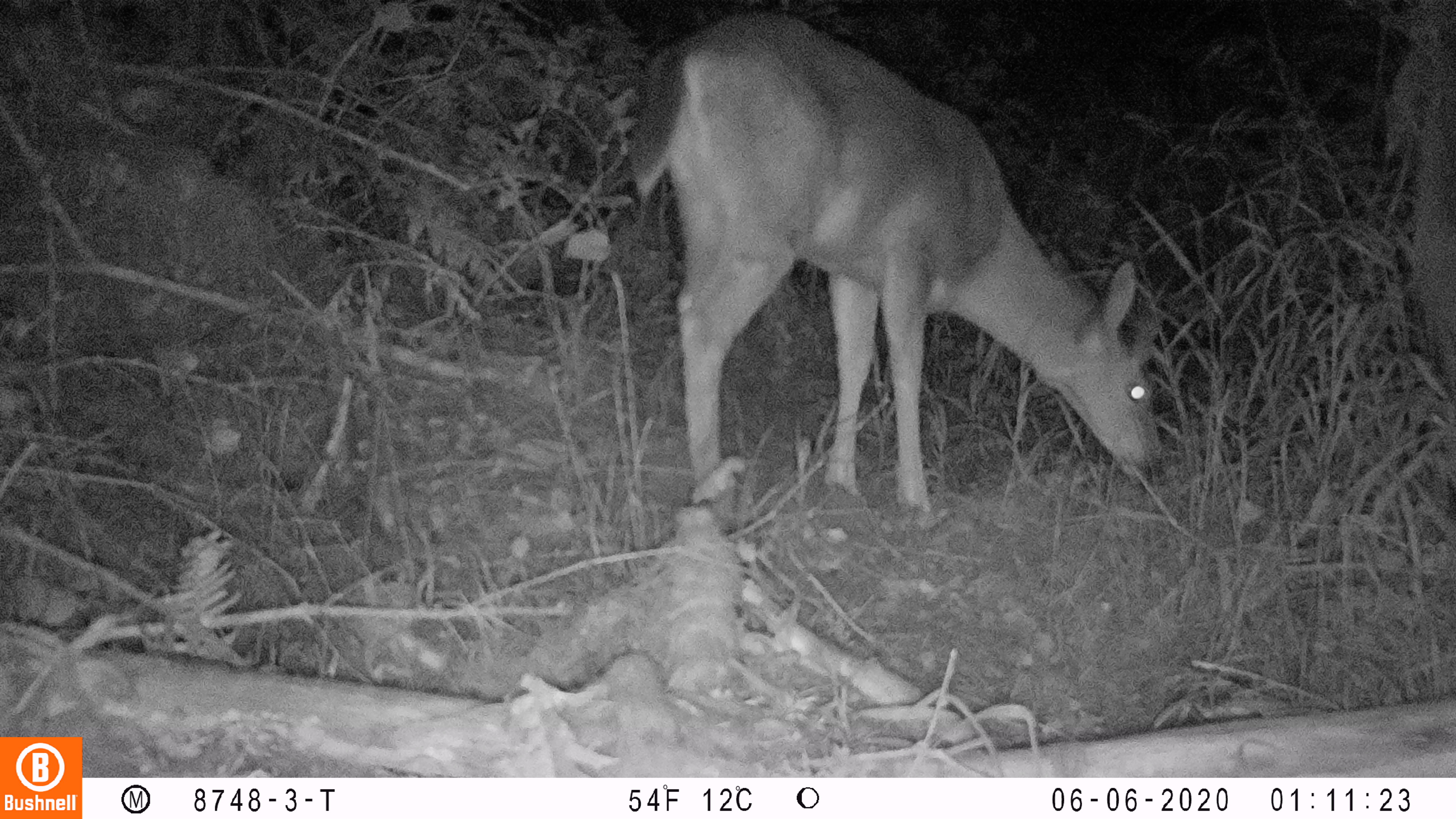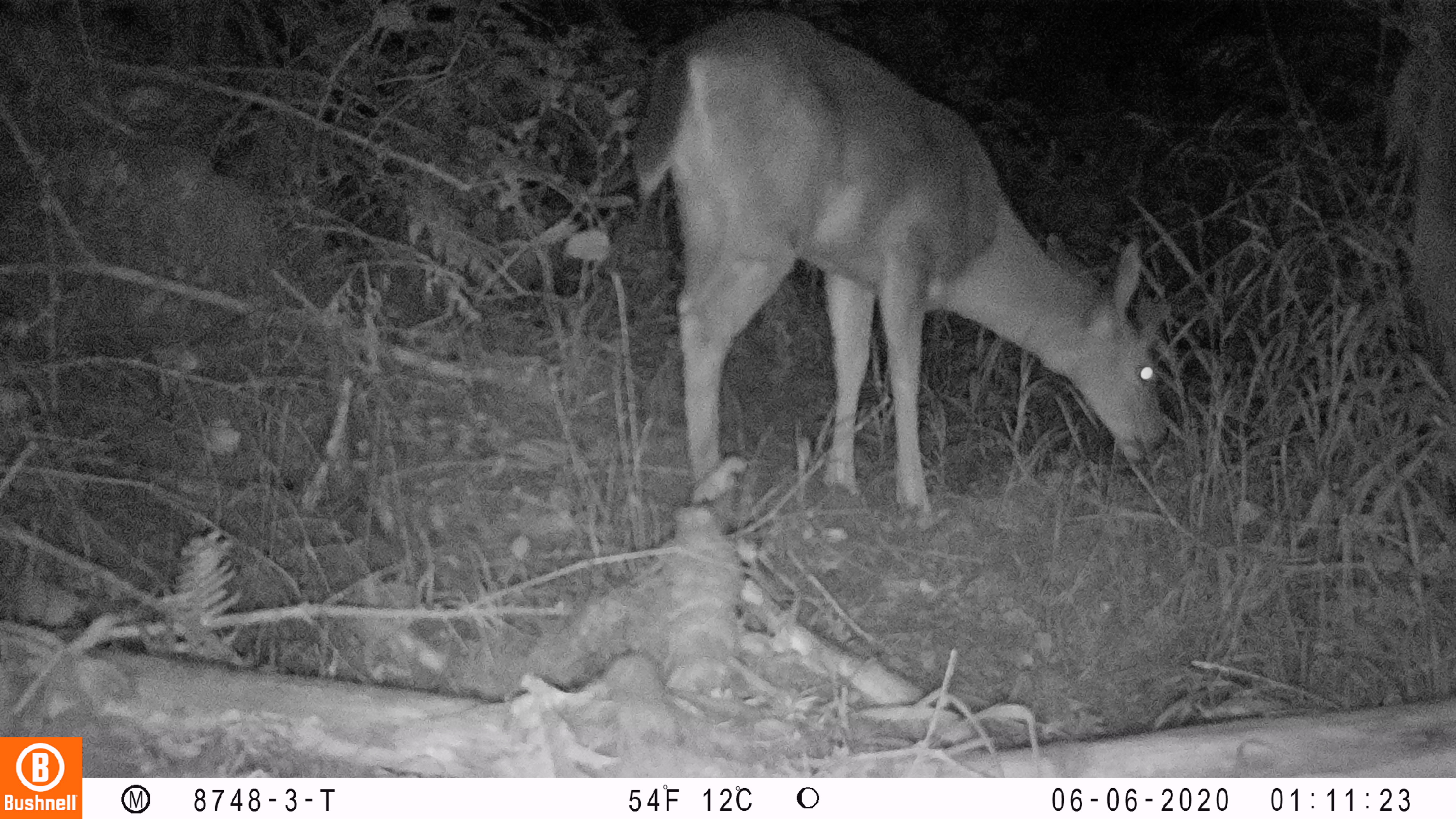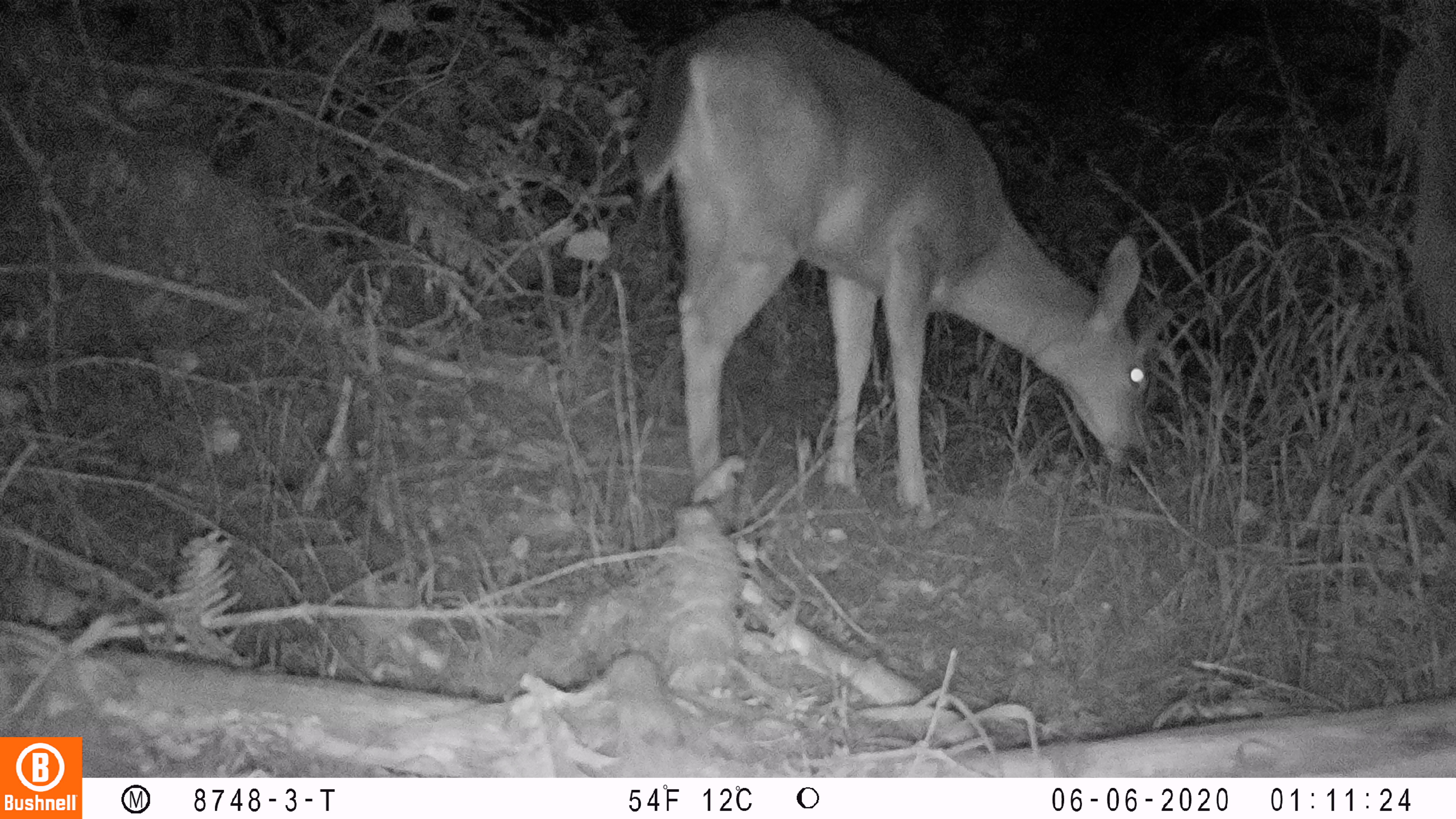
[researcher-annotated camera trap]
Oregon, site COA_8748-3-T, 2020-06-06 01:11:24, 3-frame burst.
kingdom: Animalia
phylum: Chordata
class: Mammalia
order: Artiodactyla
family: Cervidae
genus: Odocoileus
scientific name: Odocoileus hemionus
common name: black-tailed deer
Black-tailed deer (Odocoileus hemionus).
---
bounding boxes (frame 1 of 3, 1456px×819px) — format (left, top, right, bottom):
black-tailed deer: (611, 2, 1174, 509)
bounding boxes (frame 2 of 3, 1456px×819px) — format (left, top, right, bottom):
black-tailed deer: (615, 2, 1180, 510)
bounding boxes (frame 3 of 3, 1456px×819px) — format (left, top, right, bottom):
black-tailed deer: (624, 1, 1176, 510)